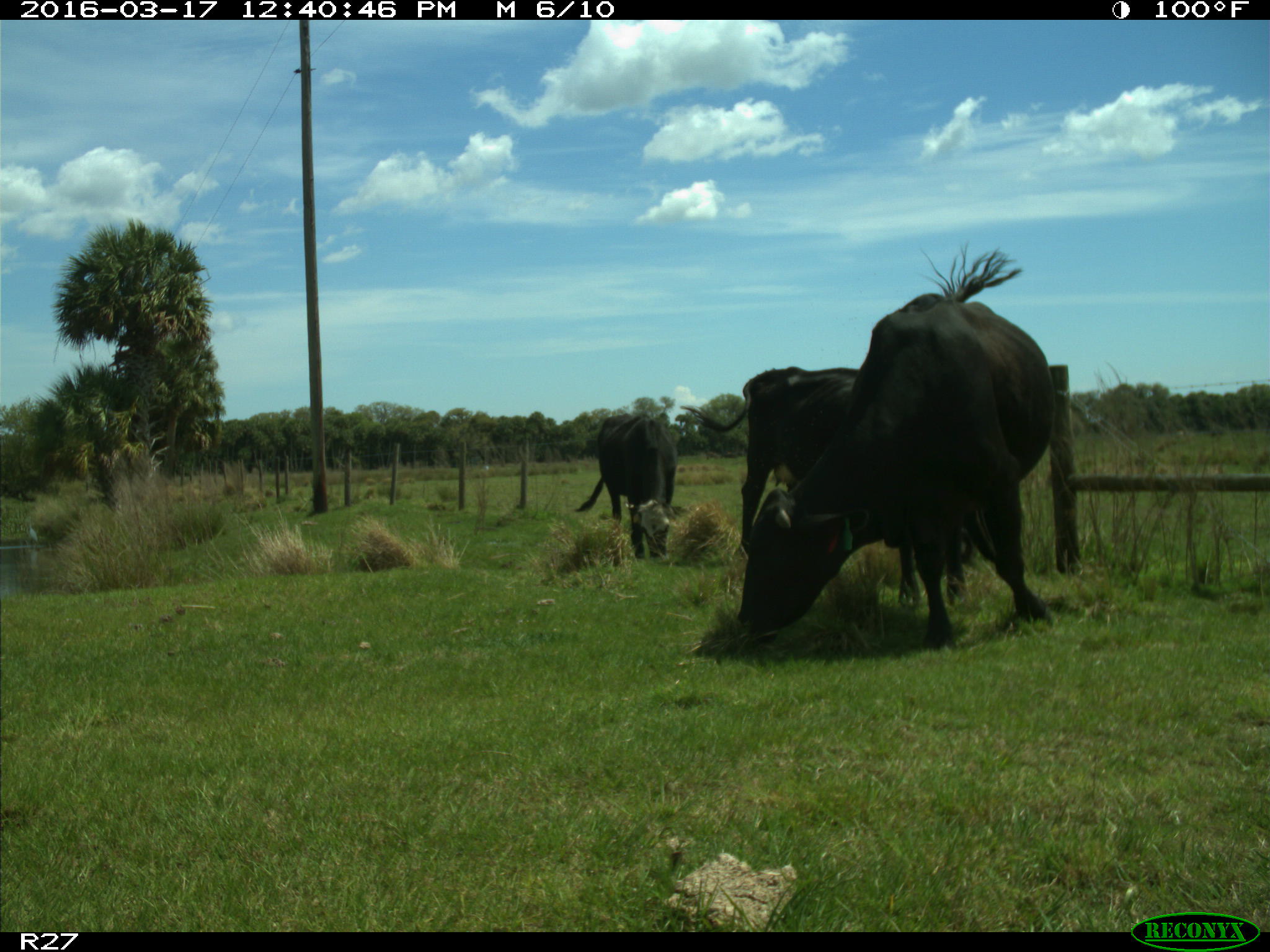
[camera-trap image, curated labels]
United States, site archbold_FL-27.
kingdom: Animalia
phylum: Chordata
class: Mammalia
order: Artiodactyla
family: Bovidae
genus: Bos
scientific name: Bos taurus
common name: domestic cow